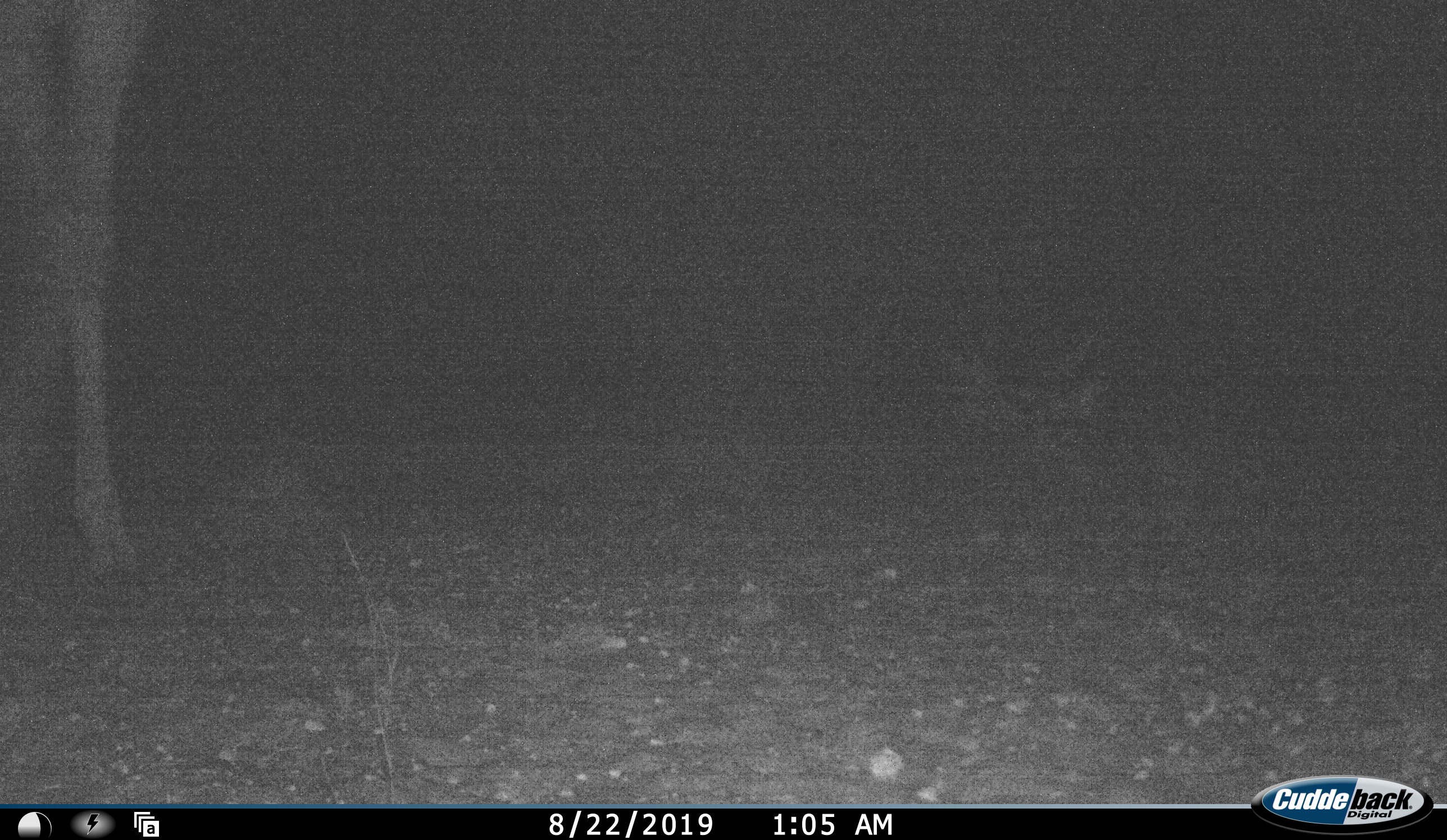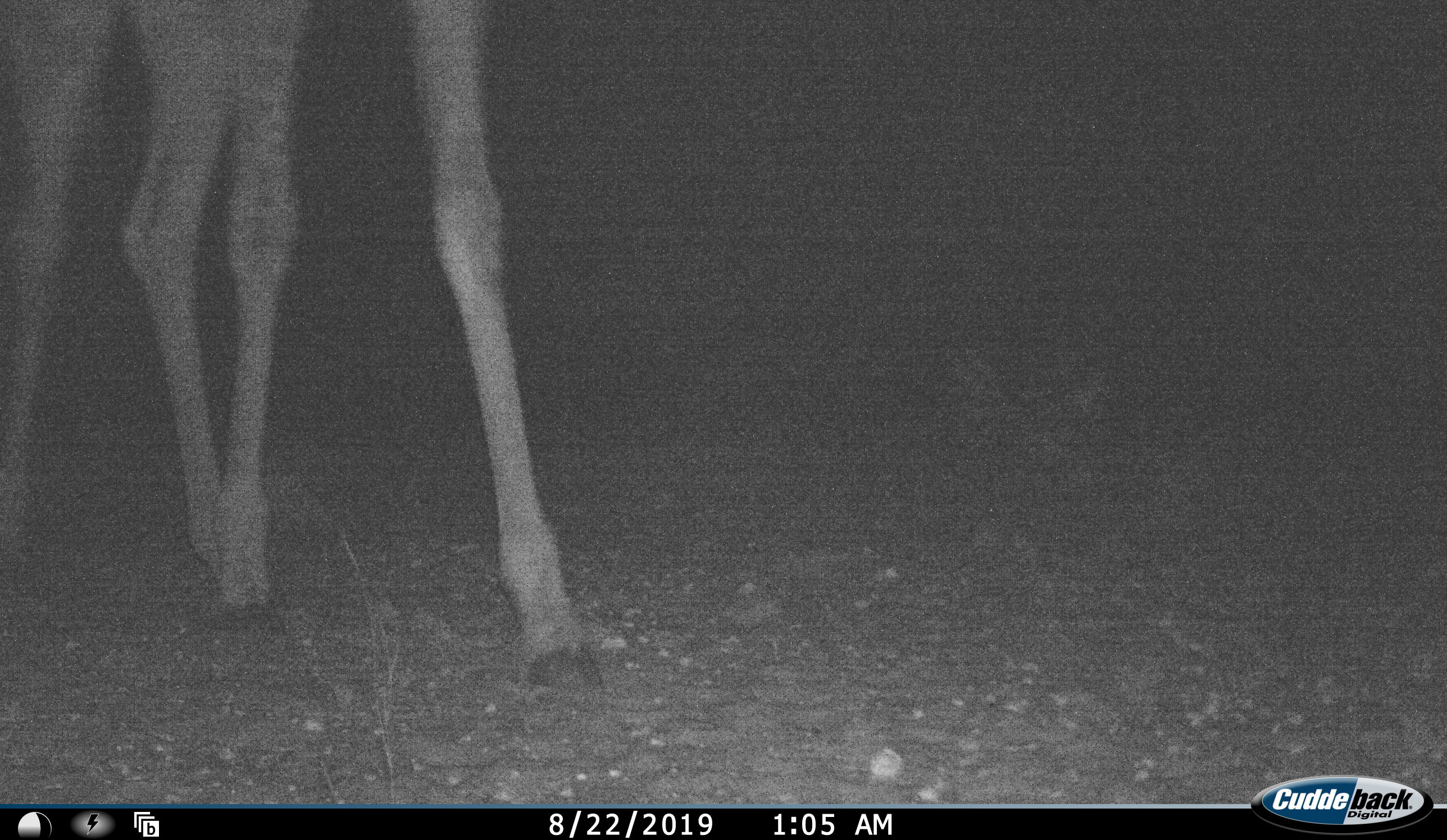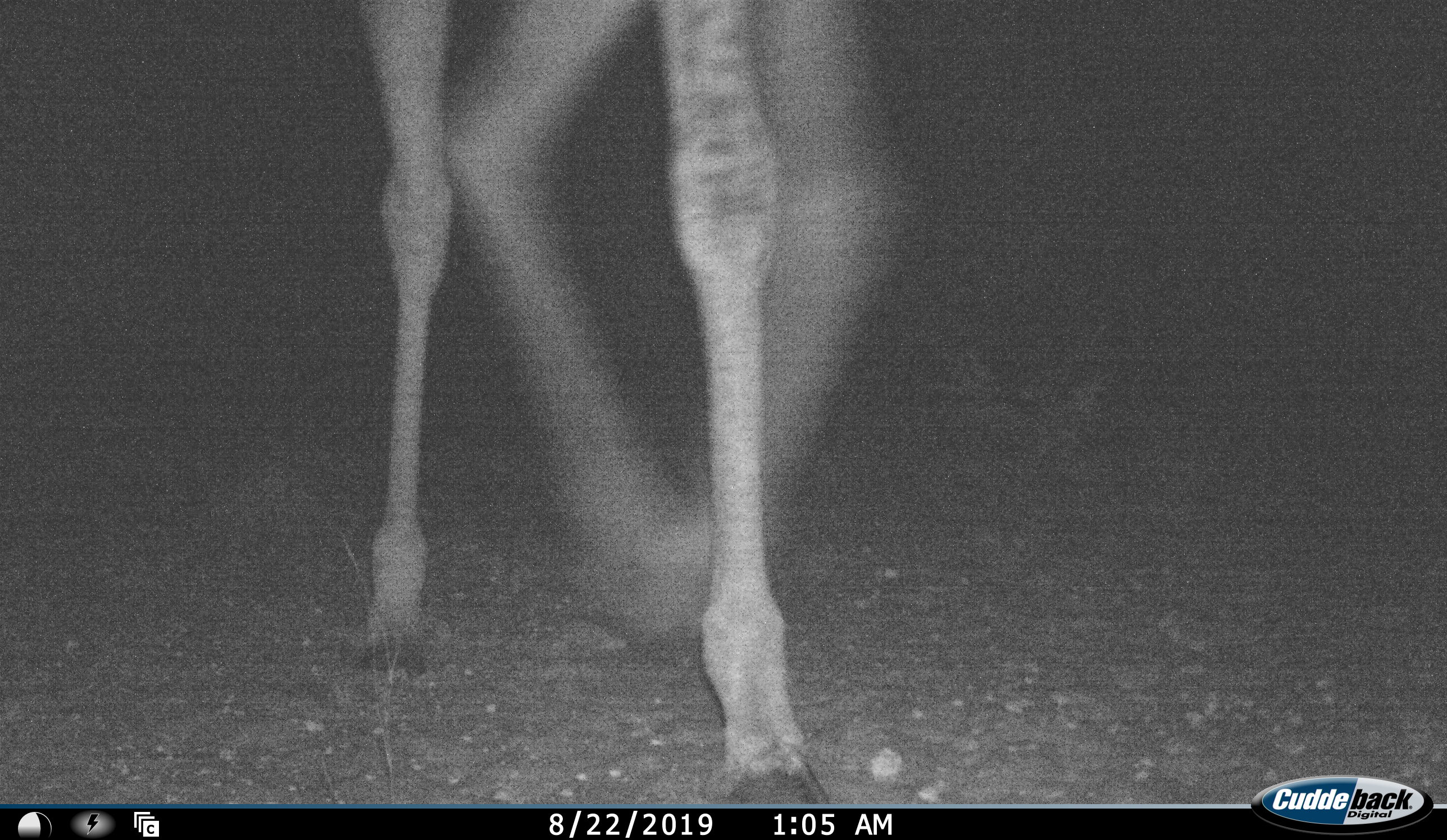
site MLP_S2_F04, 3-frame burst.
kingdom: Animalia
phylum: Chordata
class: Mammalia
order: Artiodactyla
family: Giraffidae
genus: Giraffa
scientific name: Giraffa camelopardalis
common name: giraffe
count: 1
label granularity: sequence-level